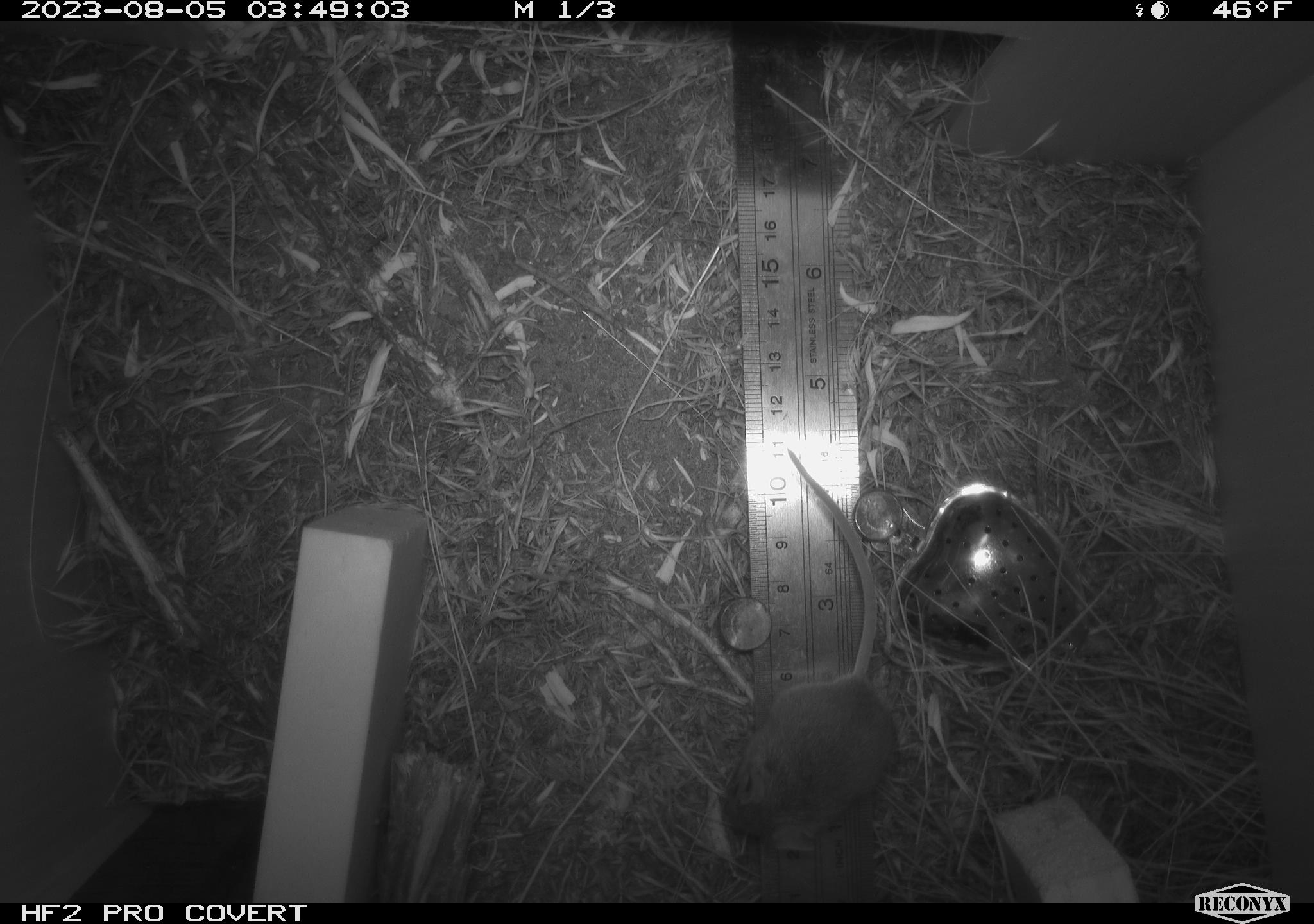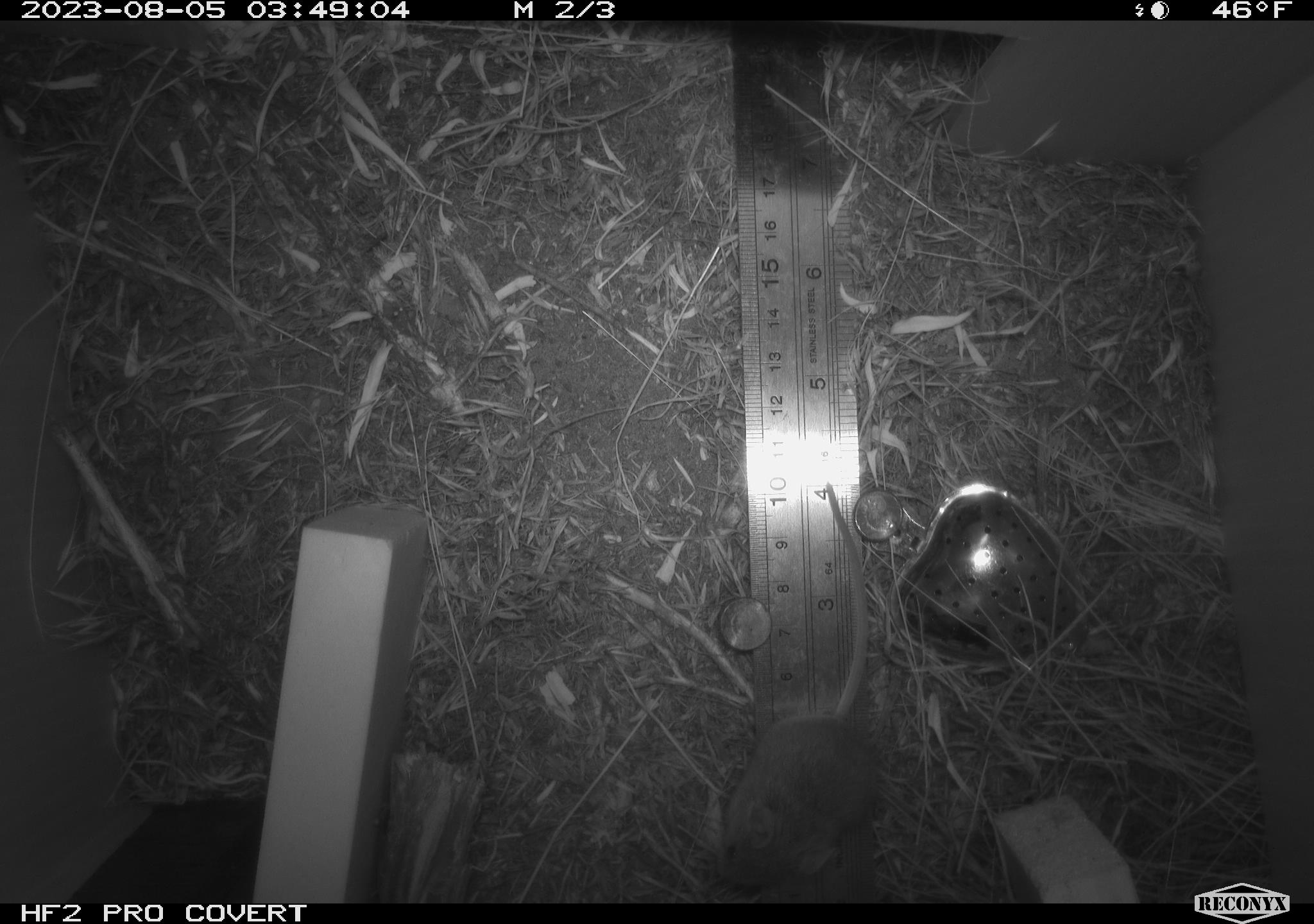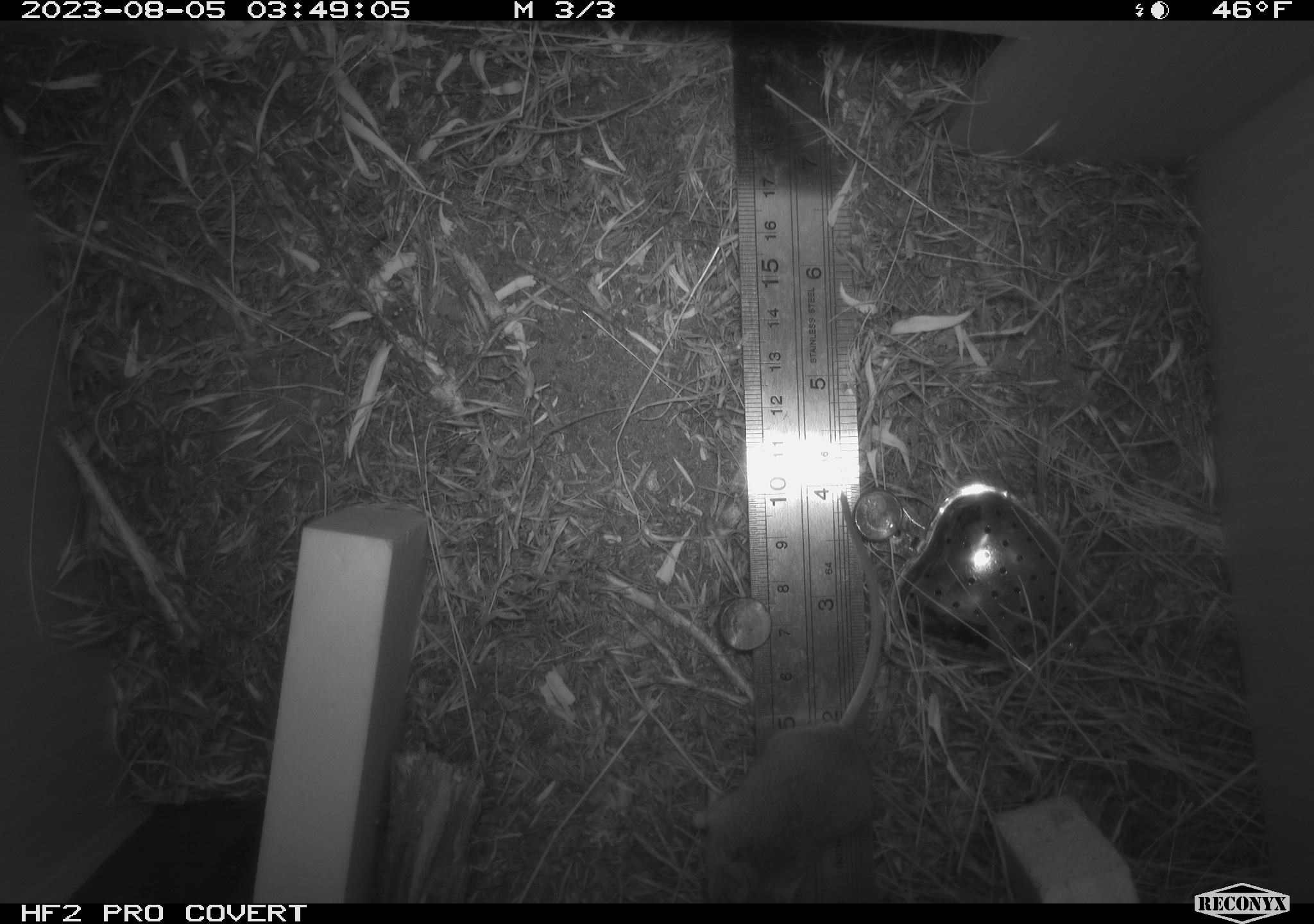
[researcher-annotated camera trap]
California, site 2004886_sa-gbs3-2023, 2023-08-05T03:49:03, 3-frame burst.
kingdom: Animalia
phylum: Chordata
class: Mammalia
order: Rodentia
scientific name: Rodentia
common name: mouse species